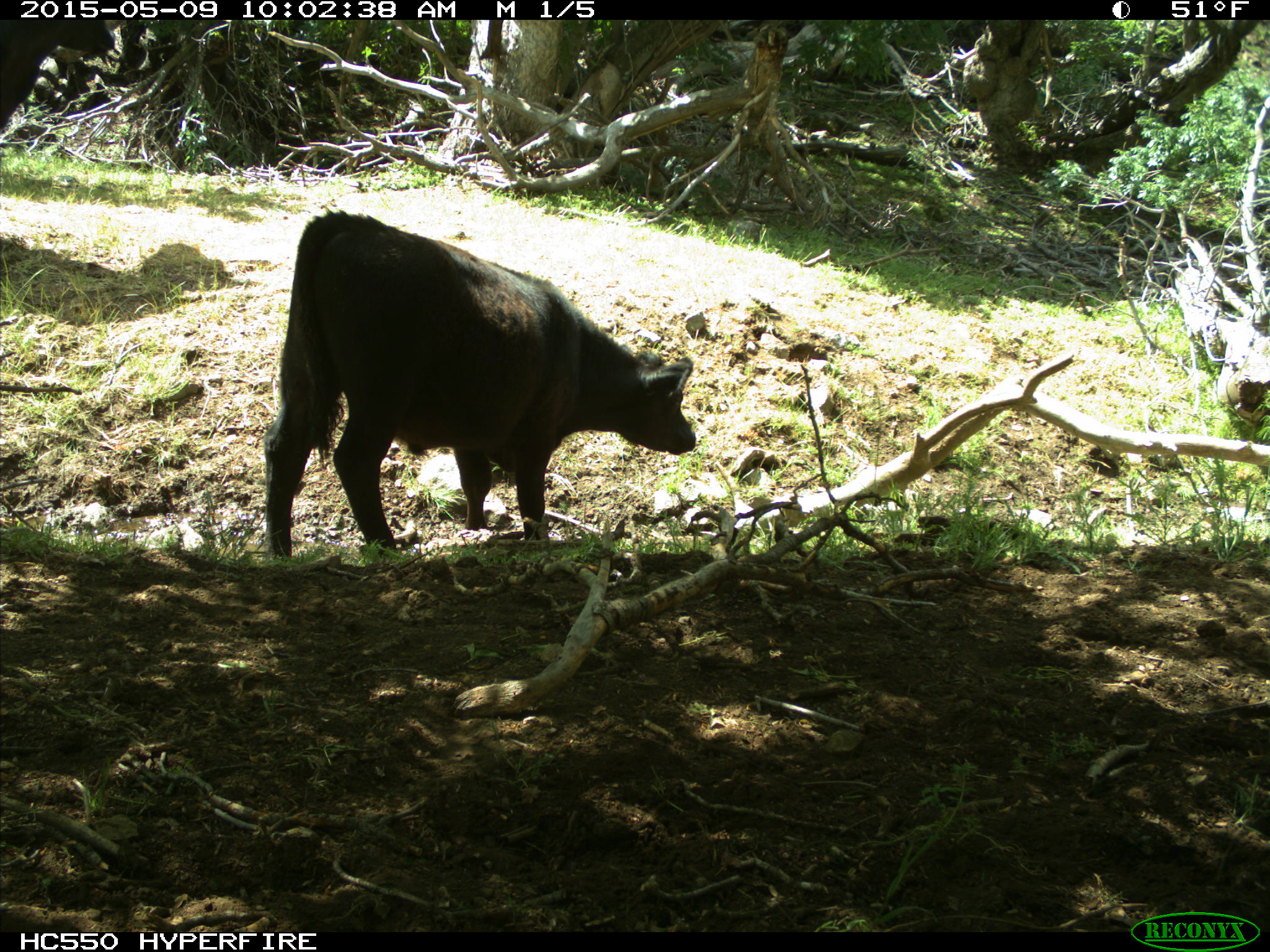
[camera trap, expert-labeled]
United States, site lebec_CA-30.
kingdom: Animalia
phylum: Chordata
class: Mammalia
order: Artiodactyla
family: Bovidae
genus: Bos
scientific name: Bos taurus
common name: domestic cow